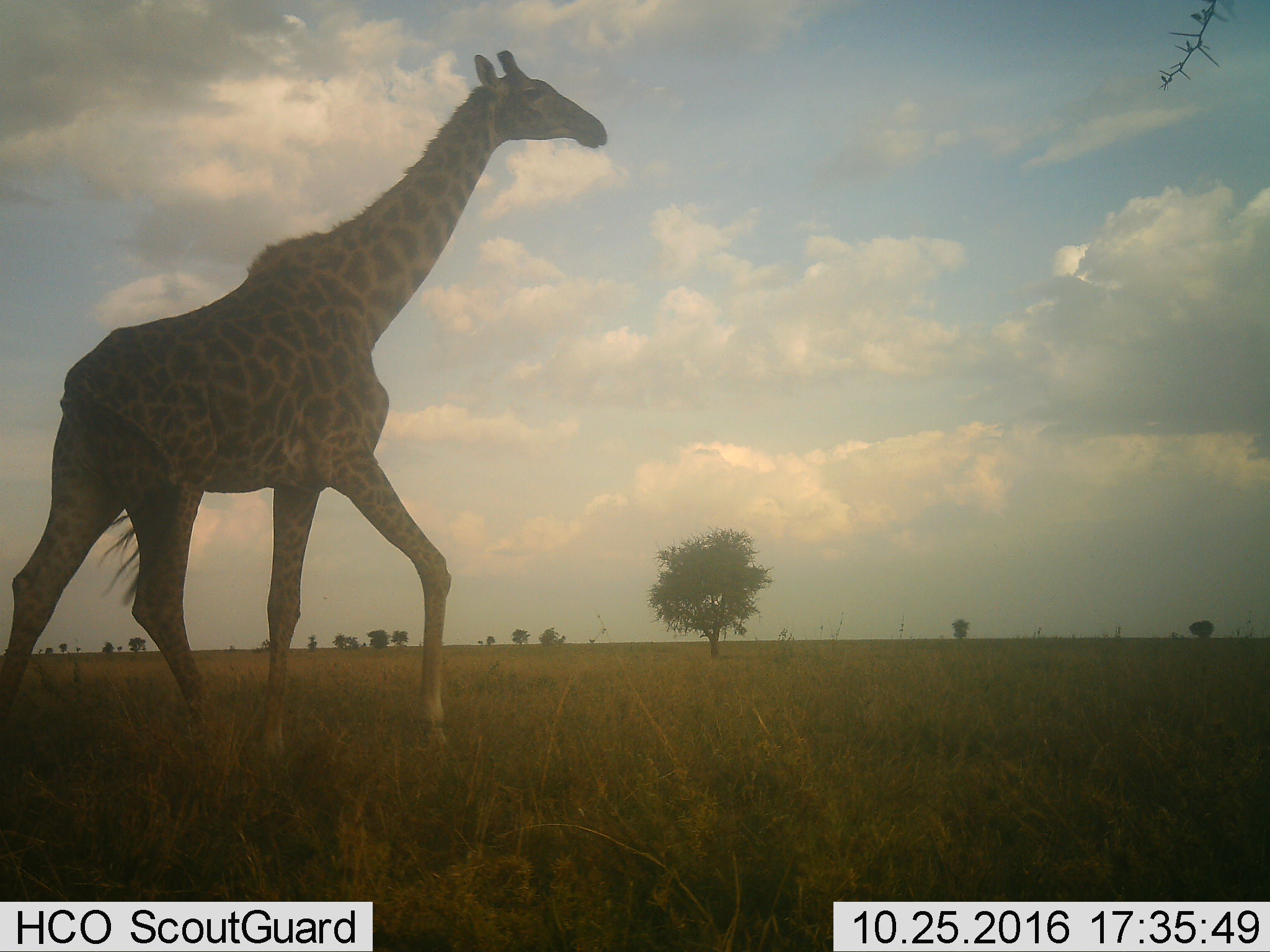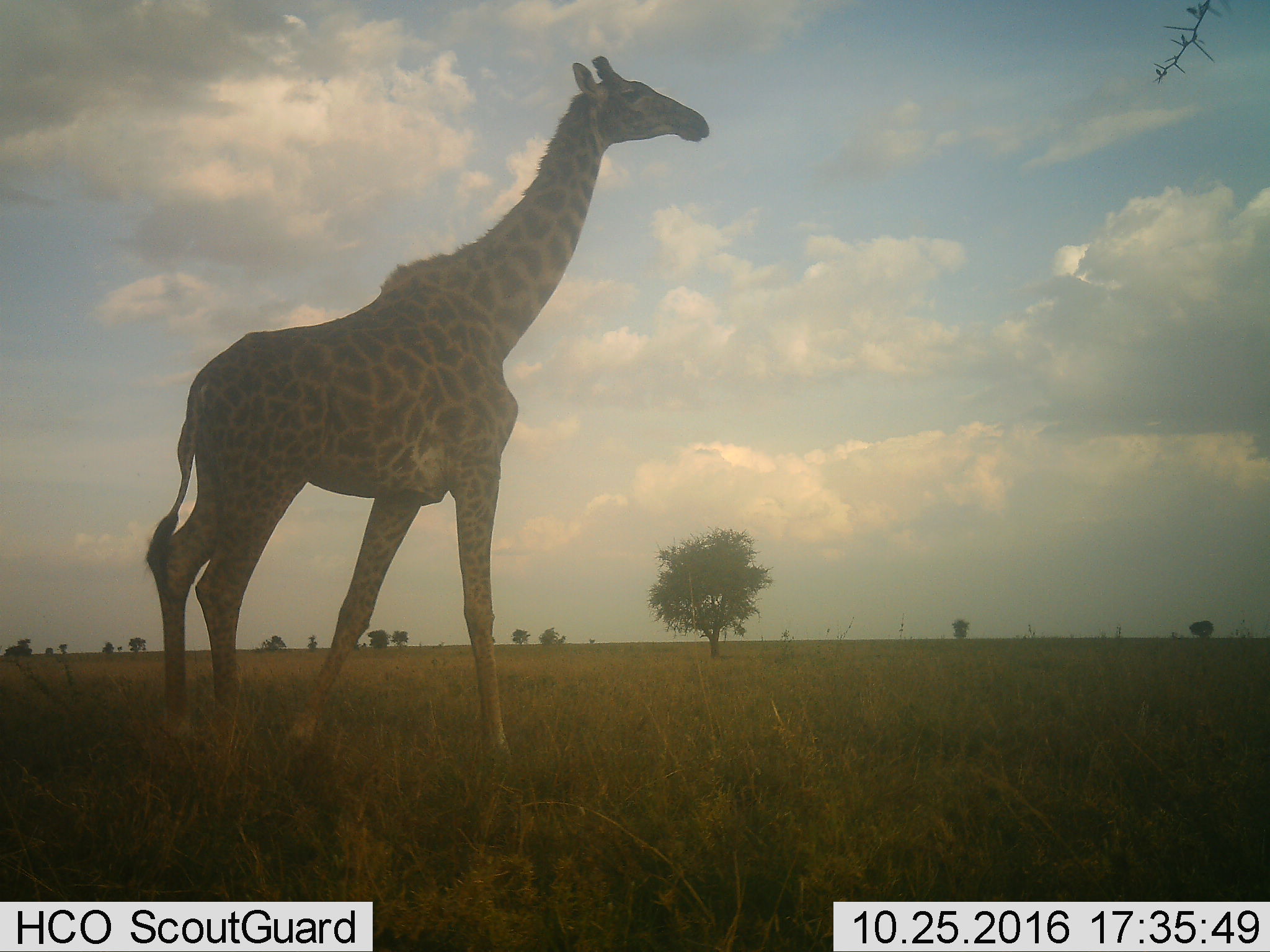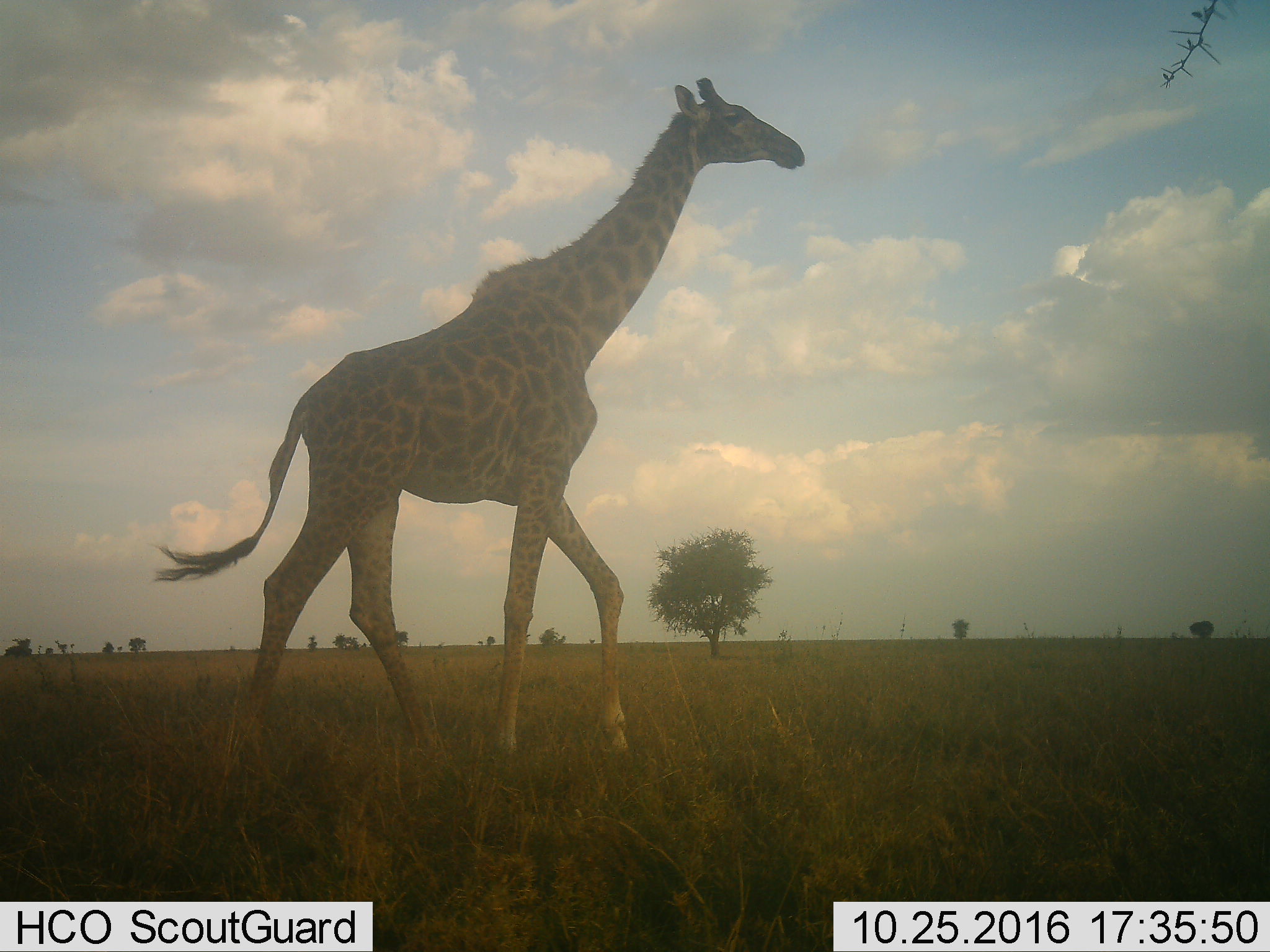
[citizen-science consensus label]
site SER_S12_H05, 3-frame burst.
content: unidentified animal